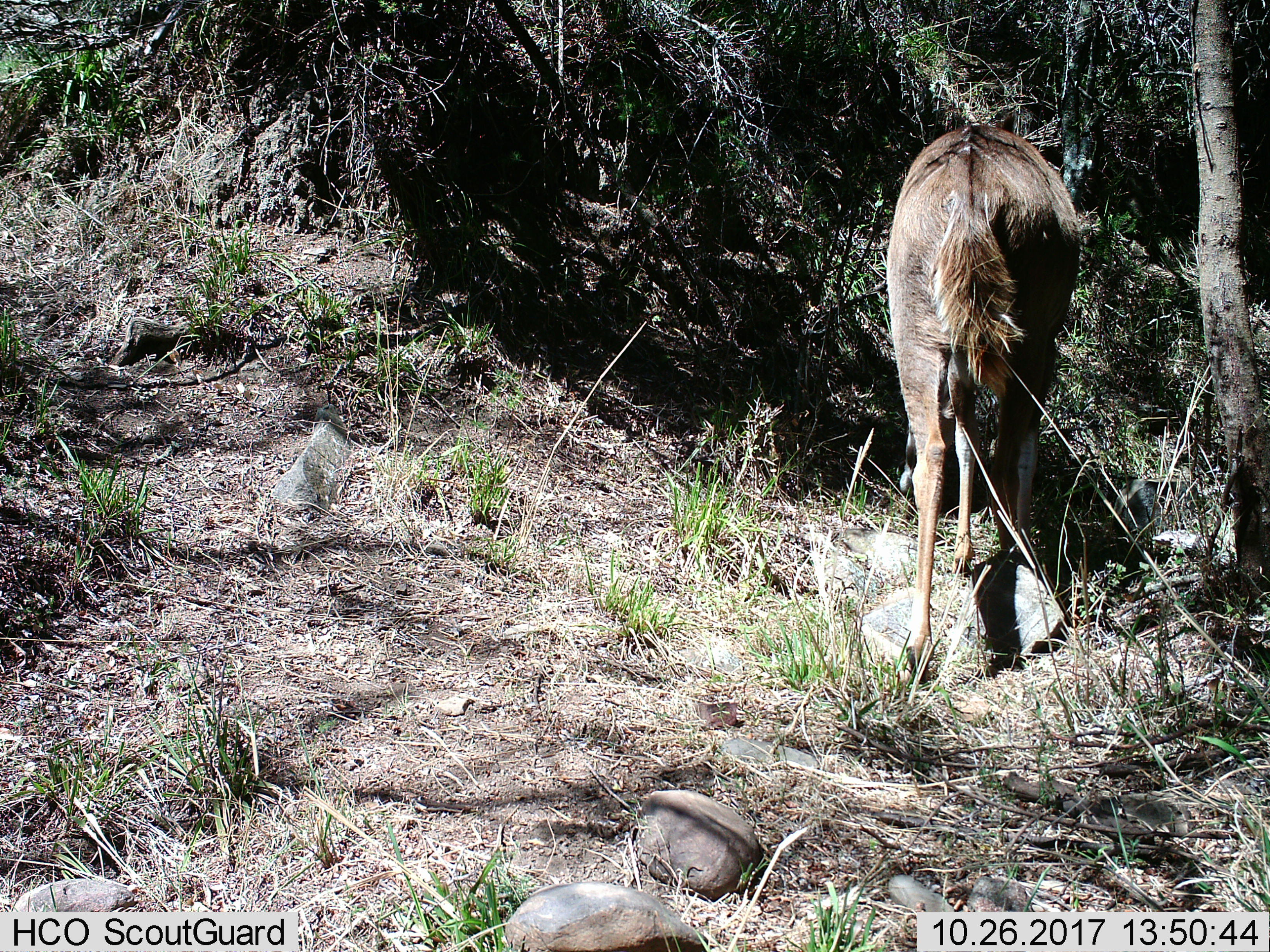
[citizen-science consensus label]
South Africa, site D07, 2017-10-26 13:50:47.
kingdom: Animalia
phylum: Chordata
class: Mammalia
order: Artiodactyla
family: Bovidae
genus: Tragelaphus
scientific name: Tragelaphus strepsiceros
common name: greater kudu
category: kudu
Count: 1.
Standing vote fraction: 67%.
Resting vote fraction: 0%.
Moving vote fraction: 17%.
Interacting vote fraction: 0%.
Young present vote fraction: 0%.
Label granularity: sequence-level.